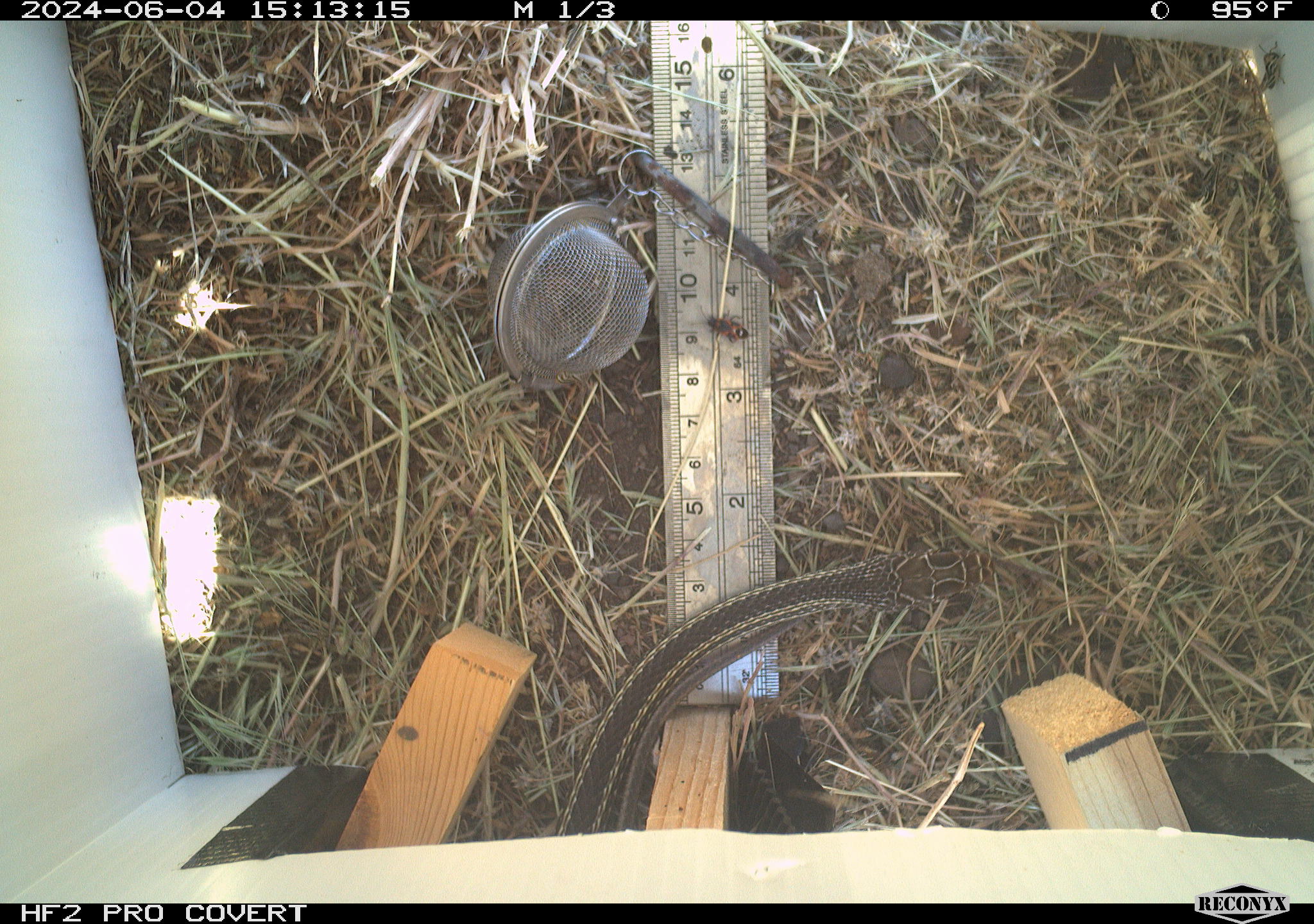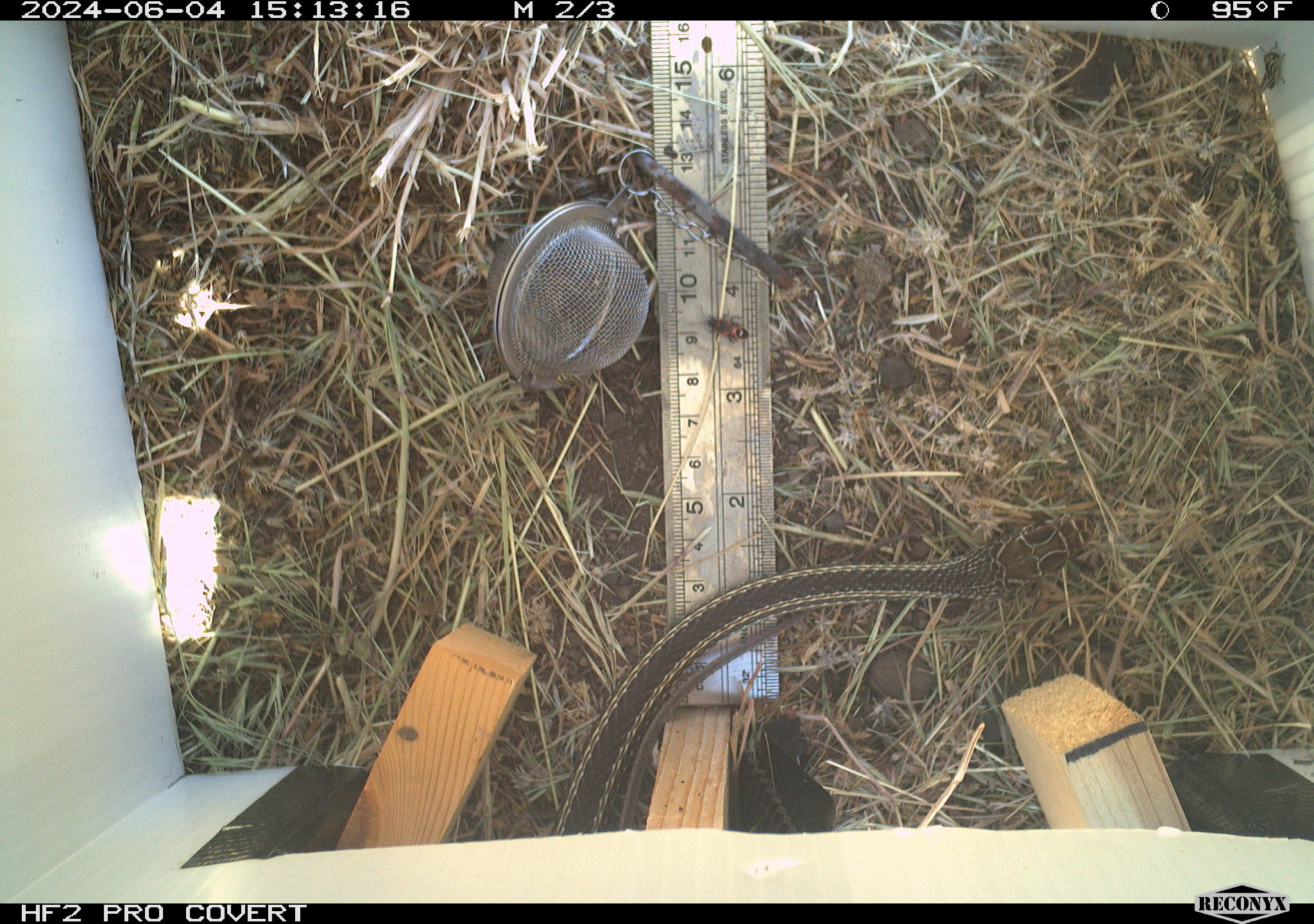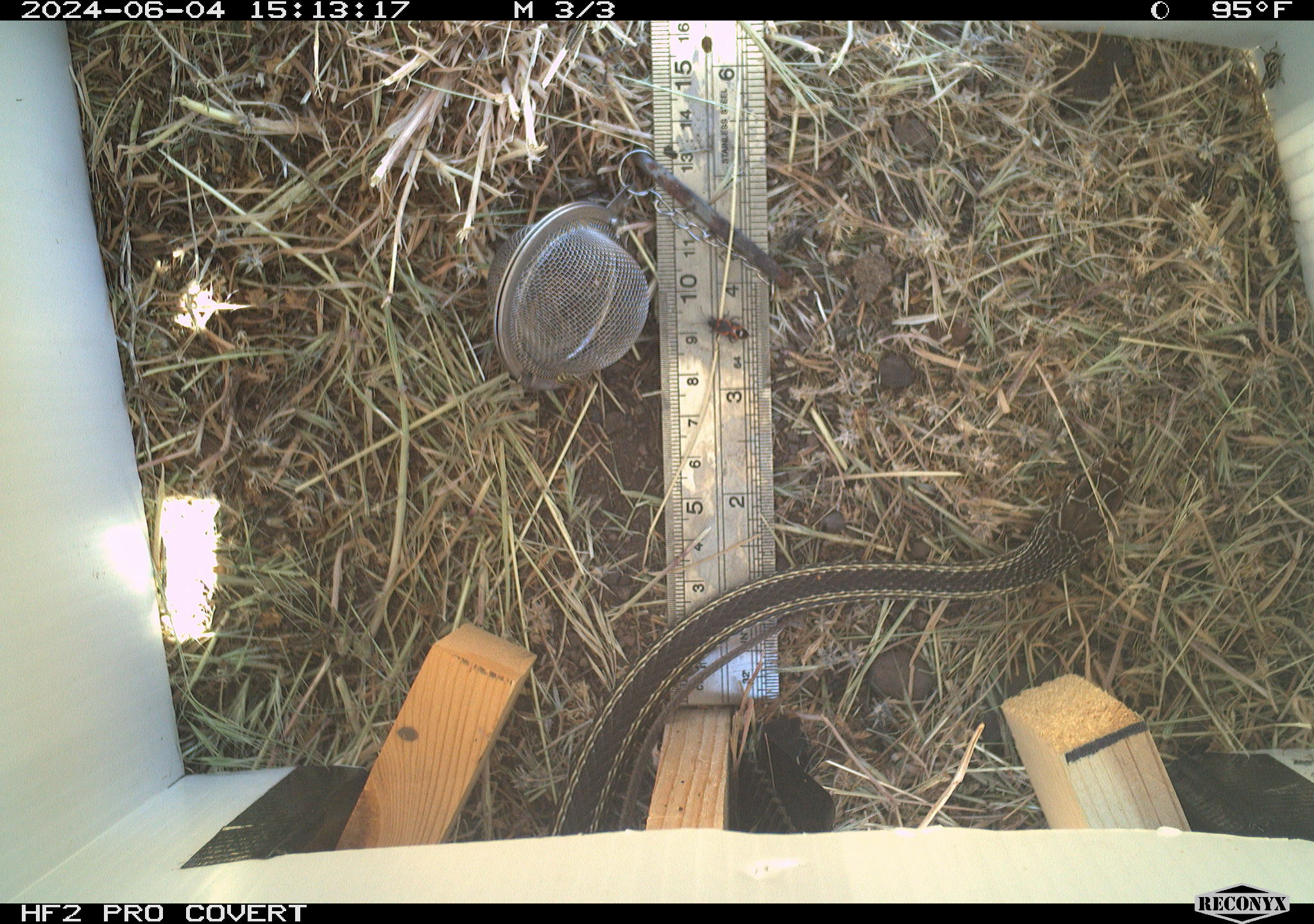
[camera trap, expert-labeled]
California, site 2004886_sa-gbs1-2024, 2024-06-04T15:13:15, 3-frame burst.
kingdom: Animalia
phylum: Chordata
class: Reptilia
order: Squamata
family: Colubridae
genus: Masticophis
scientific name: Masticophis taeniatus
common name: striped whipsnake